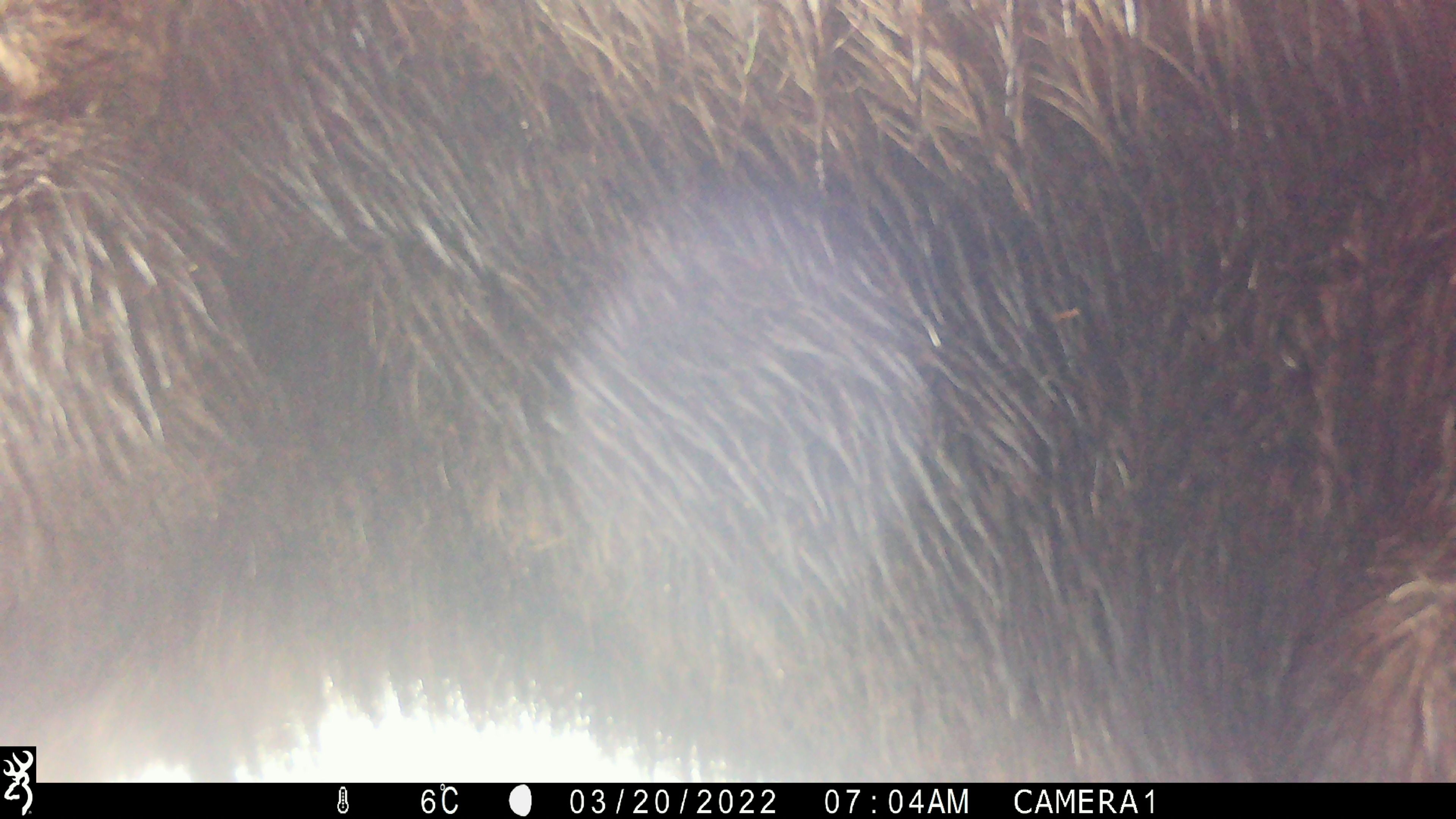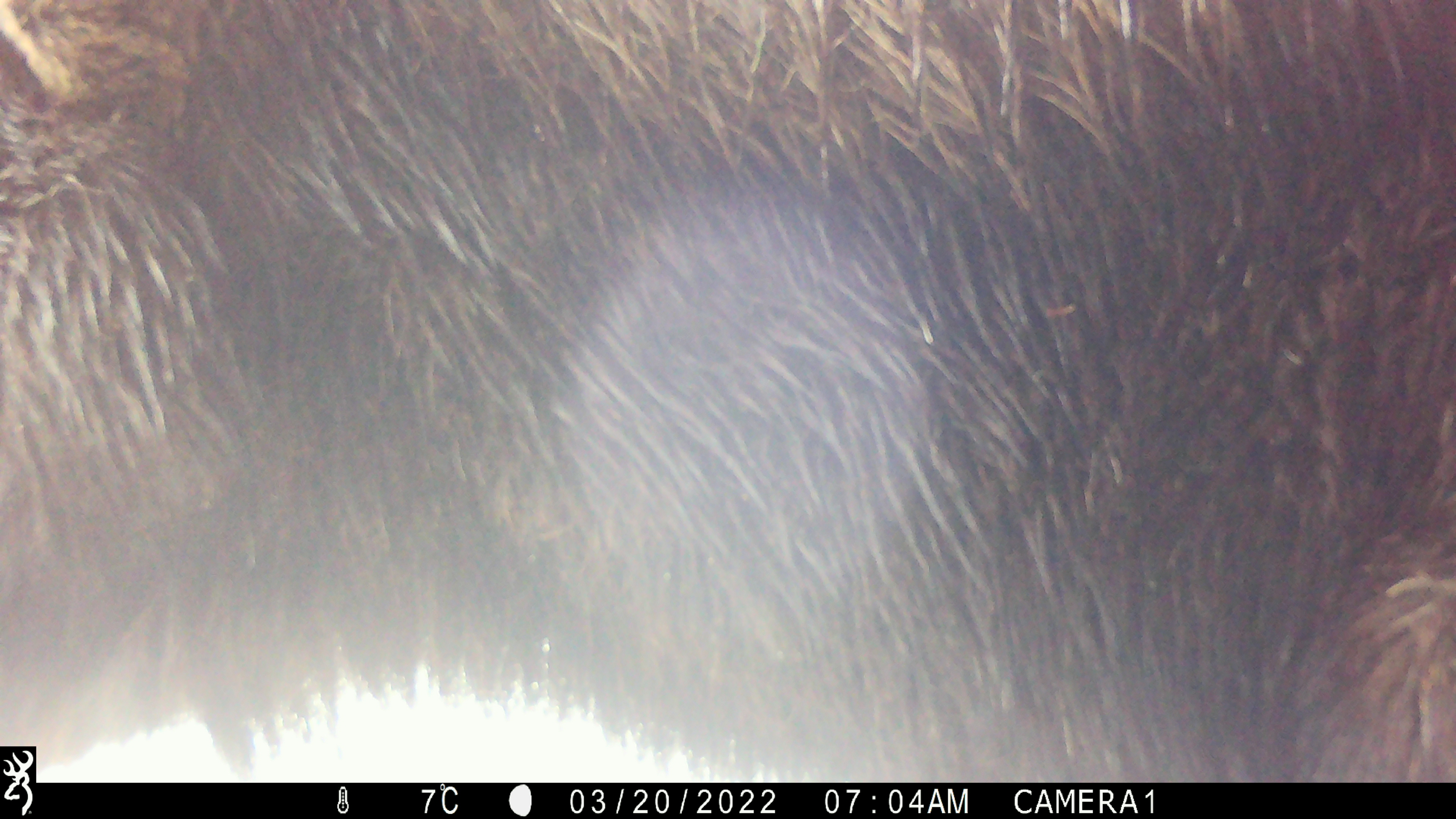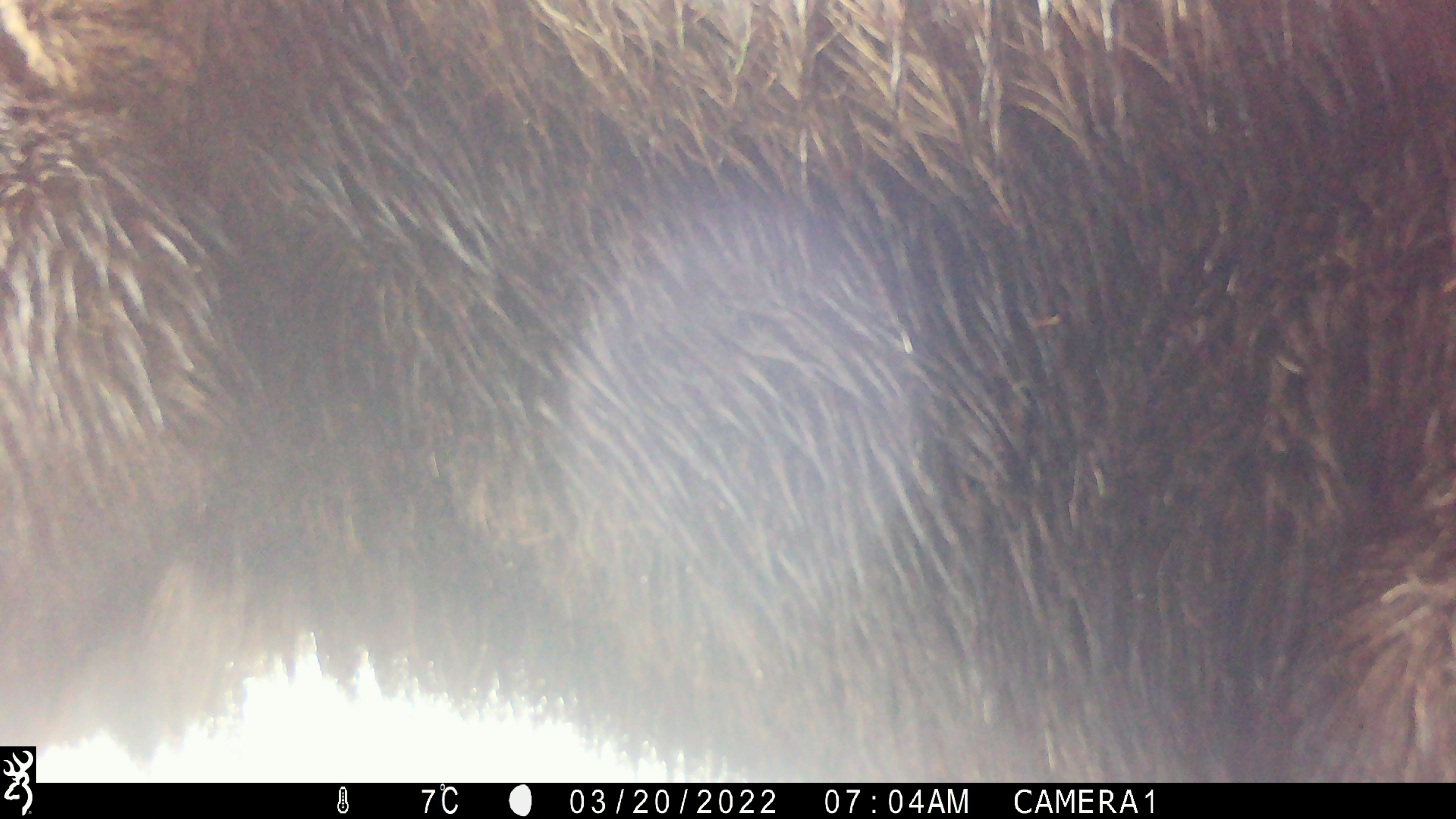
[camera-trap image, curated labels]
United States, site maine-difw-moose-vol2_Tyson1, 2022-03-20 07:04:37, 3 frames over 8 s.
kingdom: Animalia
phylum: Chordata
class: Mammalia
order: Artiodactyla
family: Cervidae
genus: Alces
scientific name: Alces alces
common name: moose